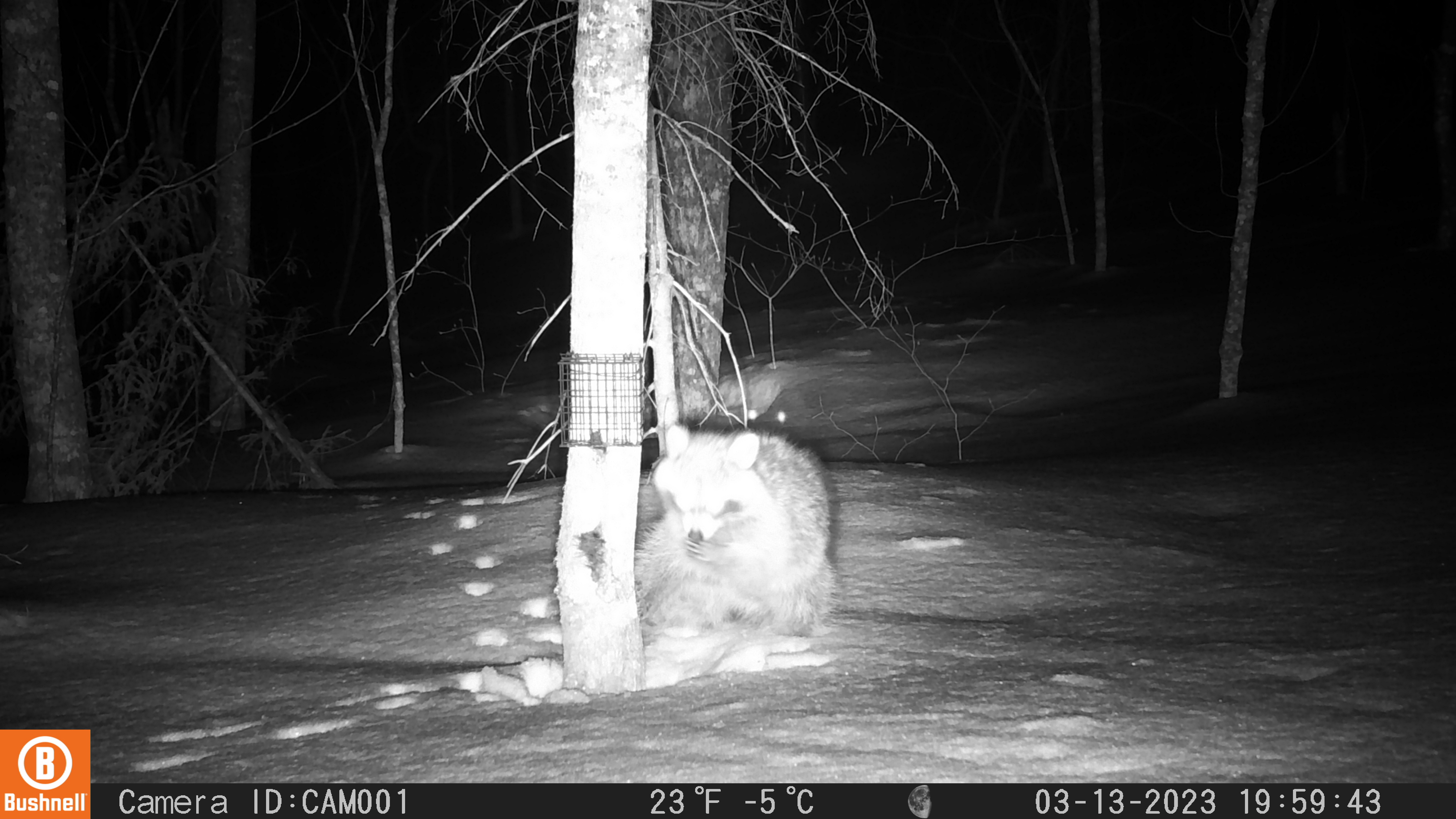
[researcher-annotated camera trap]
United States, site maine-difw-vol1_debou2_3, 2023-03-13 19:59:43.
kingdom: Animalia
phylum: Chordata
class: Mammalia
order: Carnivora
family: Procyonidae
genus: Procyon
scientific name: Procyon lotor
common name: raccoon